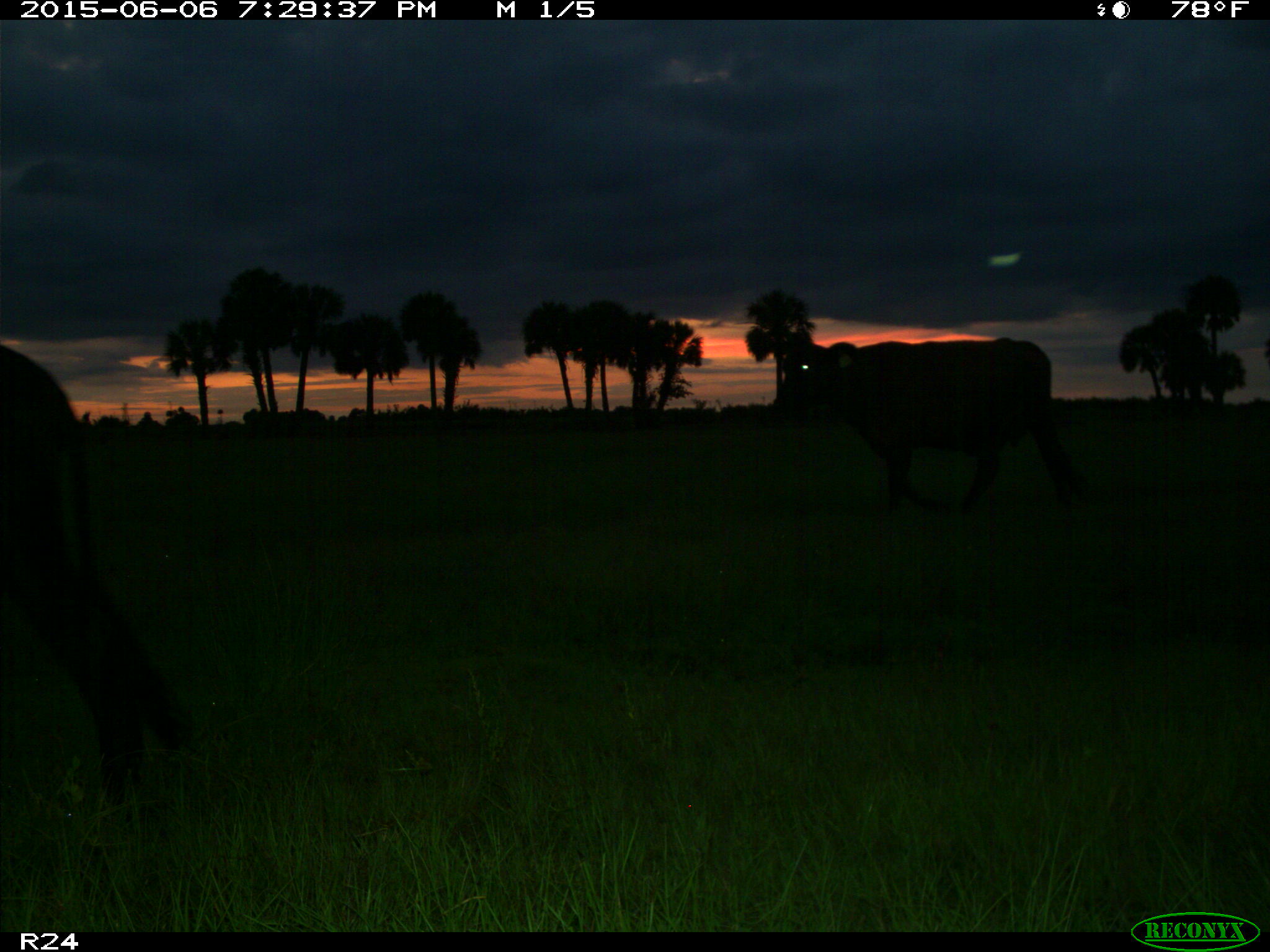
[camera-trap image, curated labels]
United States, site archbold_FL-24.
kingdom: Animalia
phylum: Chordata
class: Mammalia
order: Artiodactyla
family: Bovidae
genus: Bos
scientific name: Bos taurus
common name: domestic cow